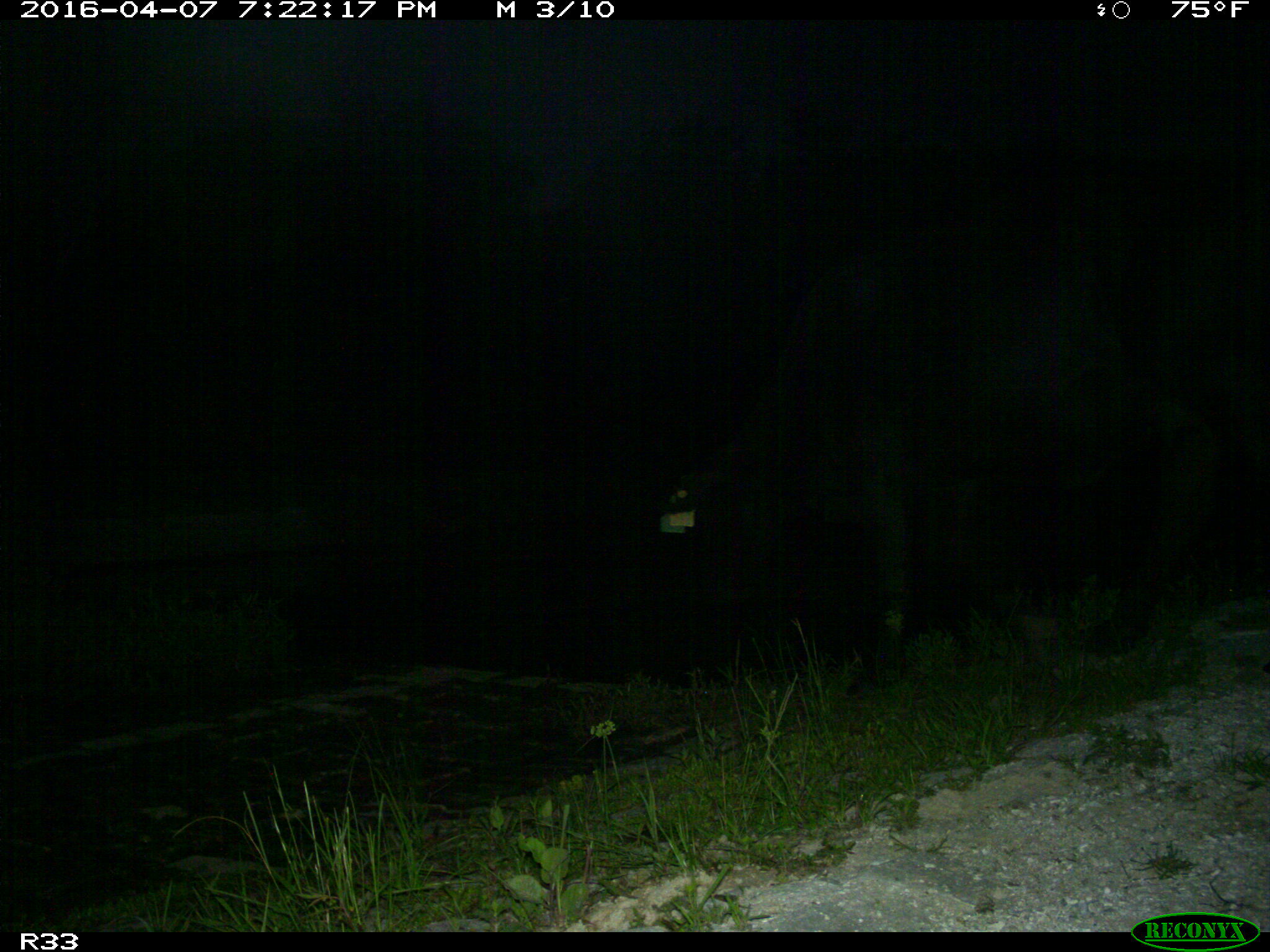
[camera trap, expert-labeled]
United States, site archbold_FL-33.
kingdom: Animalia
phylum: Chordata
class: Mammalia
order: Artiodactyla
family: Bovidae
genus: Bos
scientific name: Bos taurus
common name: domestic cow